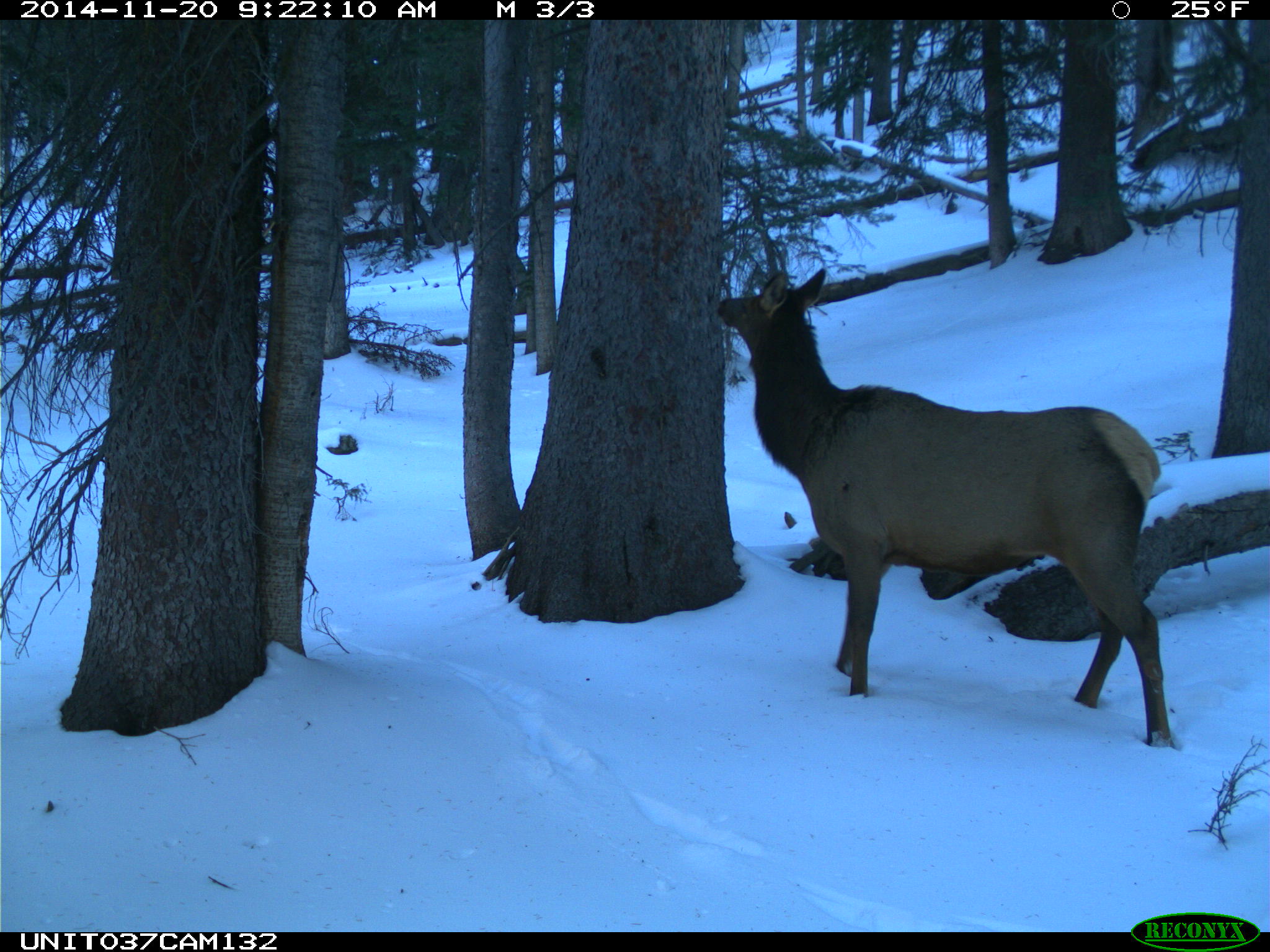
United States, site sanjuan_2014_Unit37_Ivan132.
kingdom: Animalia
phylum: Chordata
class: Mammalia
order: Artiodactyla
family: Cervidae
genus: Cervus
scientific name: Cervus elaphus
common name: red deer